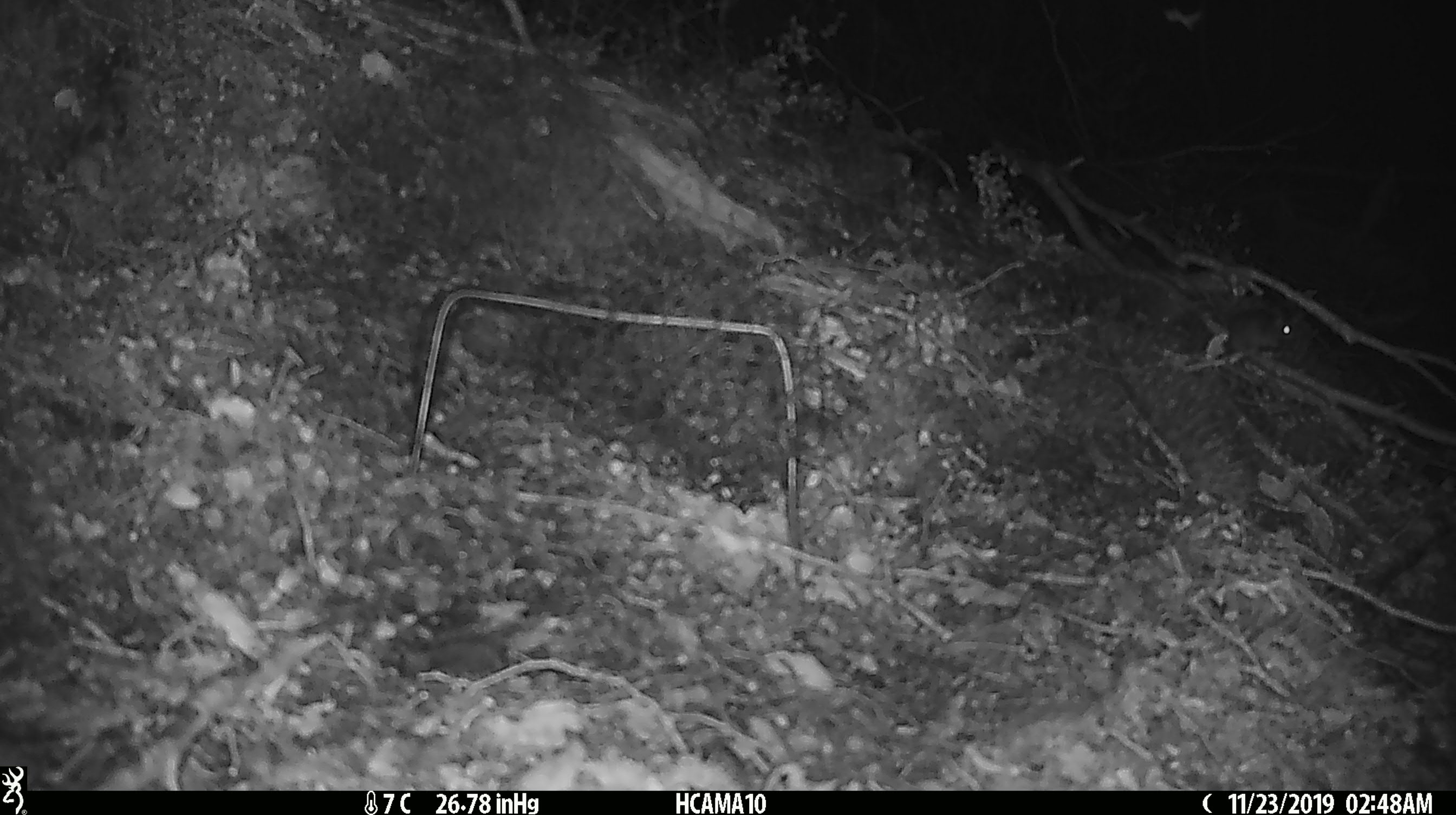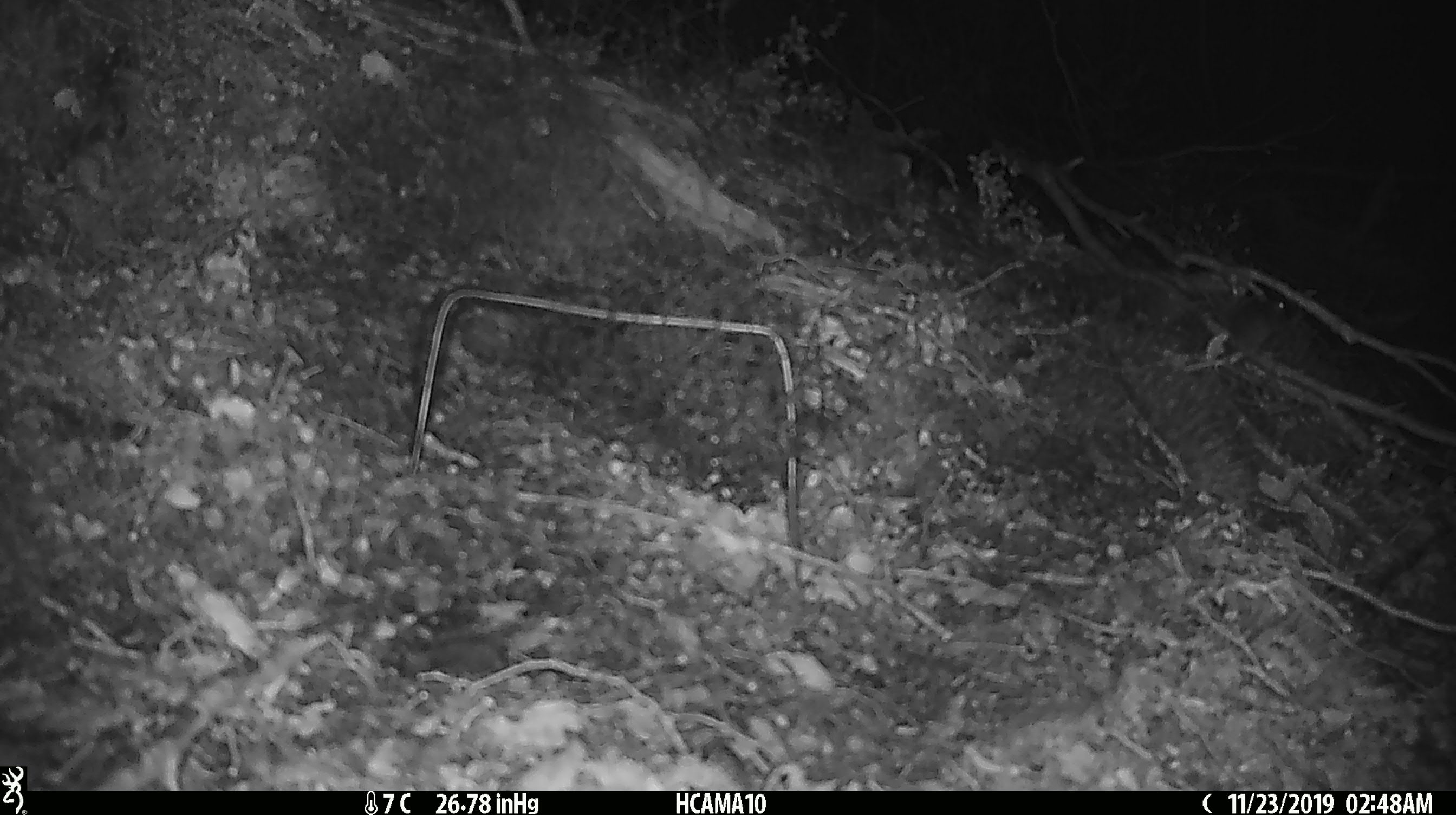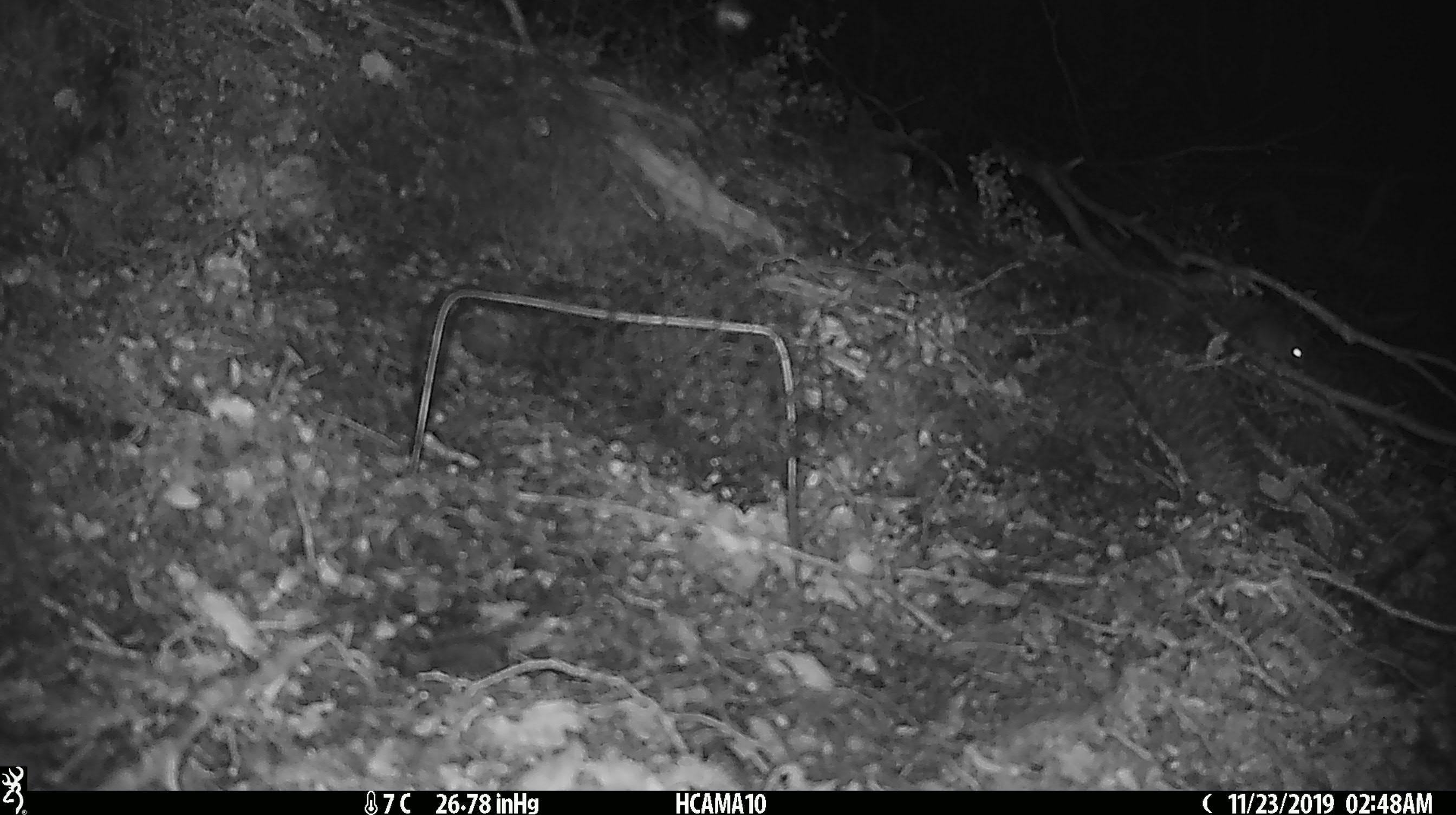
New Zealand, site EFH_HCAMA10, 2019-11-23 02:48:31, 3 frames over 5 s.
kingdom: Animalia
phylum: Chordata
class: Mammalia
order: Rodentia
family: Muridae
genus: Mus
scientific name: Mus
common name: mouse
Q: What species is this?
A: Mouse (Mus).